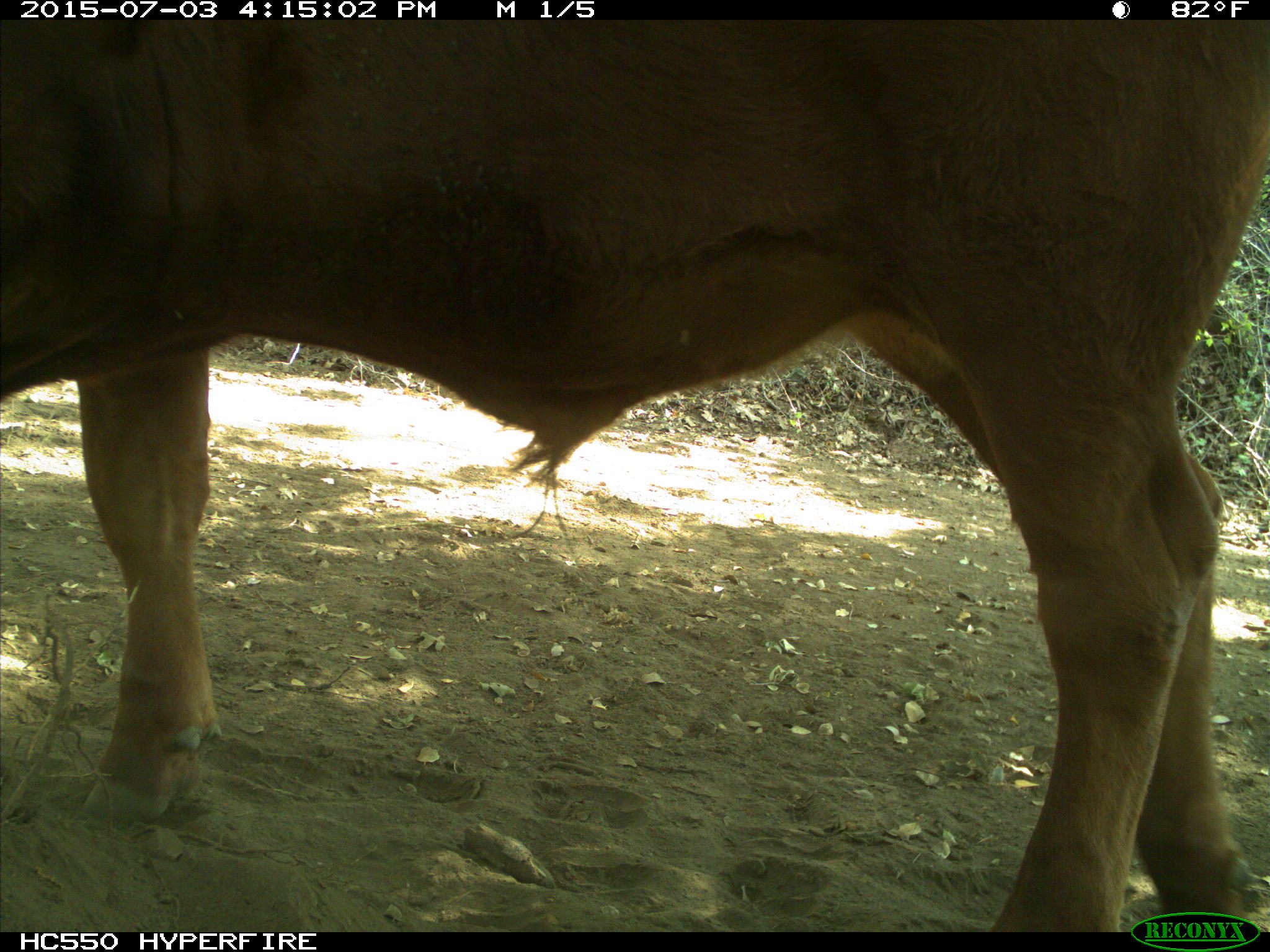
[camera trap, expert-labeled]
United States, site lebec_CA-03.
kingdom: Animalia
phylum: Chordata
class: Mammalia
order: Artiodactyla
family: Bovidae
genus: Bos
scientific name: Bos taurus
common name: domestic cow